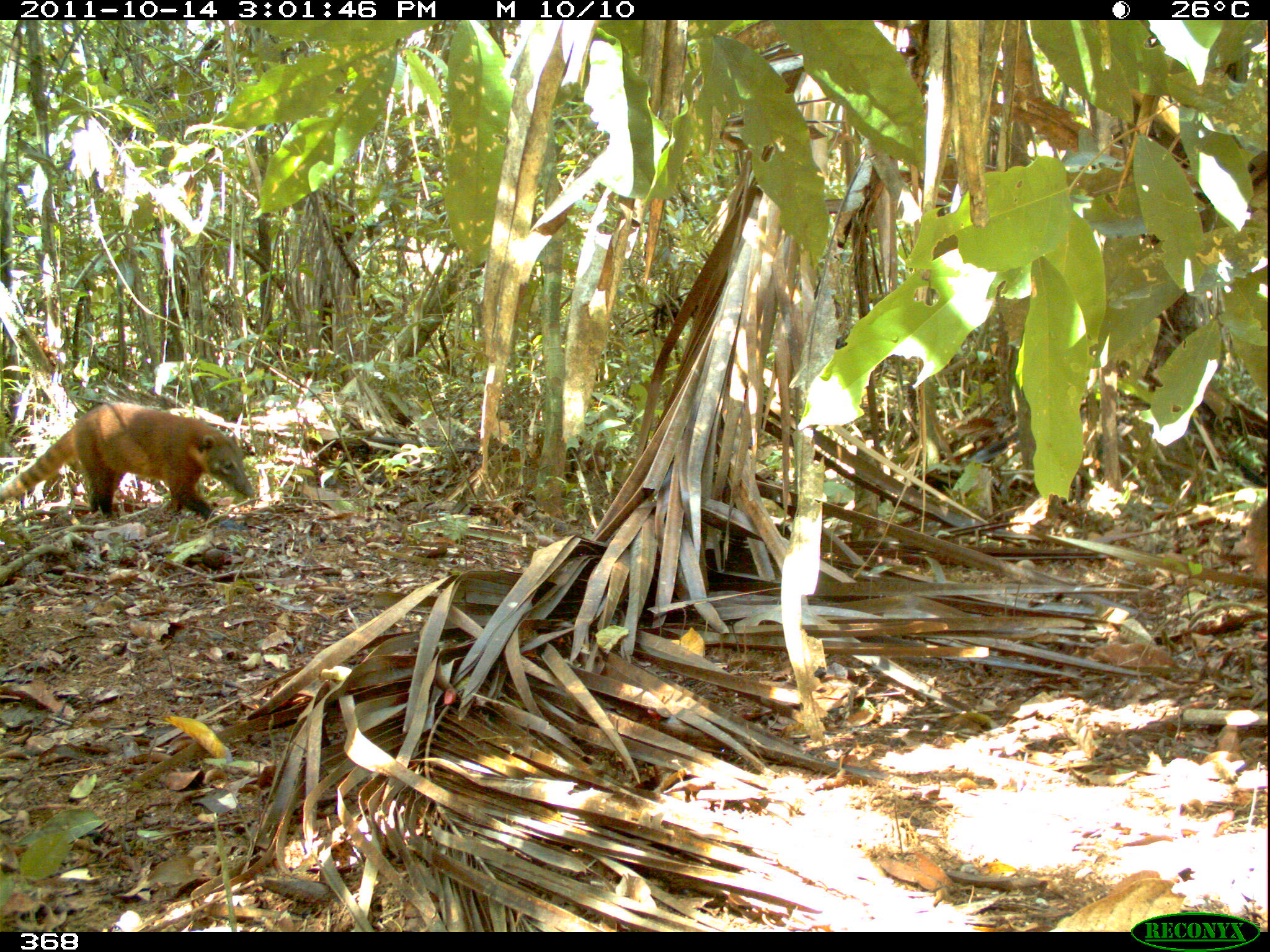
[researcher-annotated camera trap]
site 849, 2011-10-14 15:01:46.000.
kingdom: Animalia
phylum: Chordata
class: Mammalia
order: Carnivora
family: Procyonidae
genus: Nasua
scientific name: Nasua nasua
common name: south american coati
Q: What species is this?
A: Nasua nasua (south american coati).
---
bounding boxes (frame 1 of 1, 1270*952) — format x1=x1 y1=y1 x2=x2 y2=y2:
nasua nasua: x1=0 y1=399 x2=257 y2=523